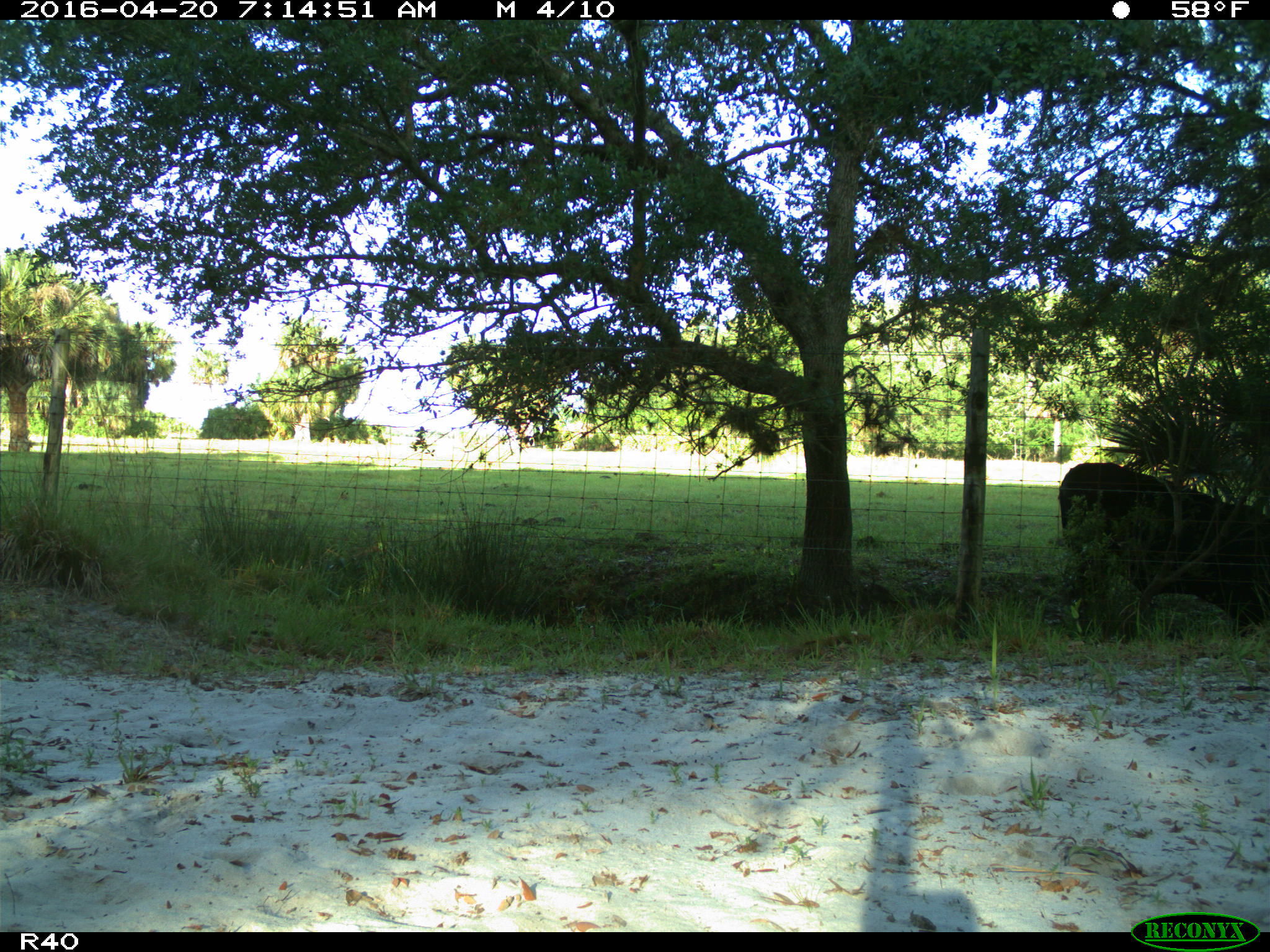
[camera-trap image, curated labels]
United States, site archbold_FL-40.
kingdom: Animalia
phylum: Chordata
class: Mammalia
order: Artiodactyla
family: Bovidae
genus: Bos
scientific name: Bos taurus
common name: domestic cow